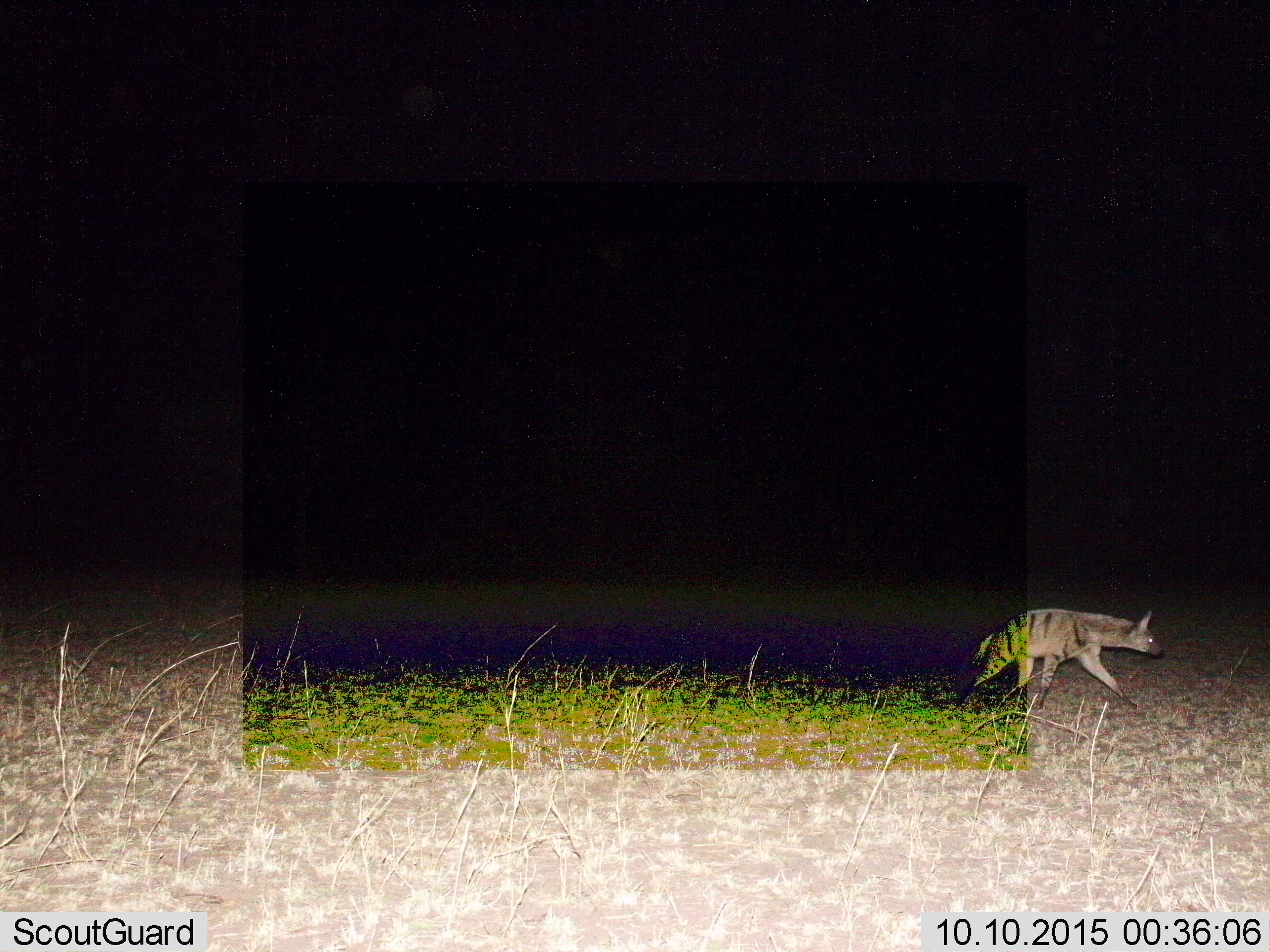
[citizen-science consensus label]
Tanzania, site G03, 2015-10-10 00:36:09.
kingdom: Animalia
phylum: Chordata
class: Mammalia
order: Carnivora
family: Hyaenidae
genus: Hyaena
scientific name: Hyaena hyaena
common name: striped hyena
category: hyenastriped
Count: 1.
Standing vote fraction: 14%.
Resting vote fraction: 0%.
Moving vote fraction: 93%.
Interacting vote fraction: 0%.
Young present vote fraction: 0%.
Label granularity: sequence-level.